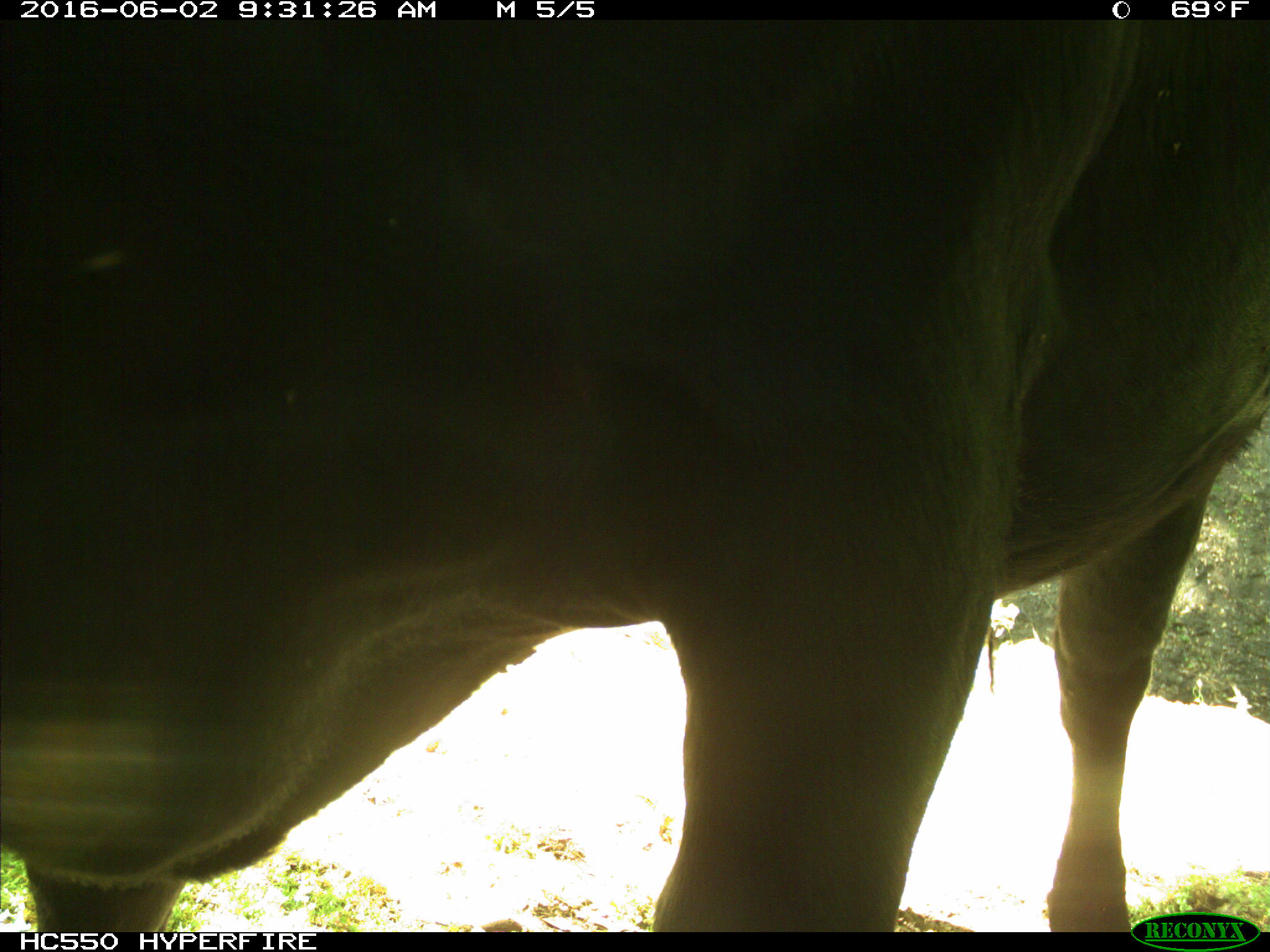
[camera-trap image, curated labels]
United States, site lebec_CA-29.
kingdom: Animalia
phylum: Chordata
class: Mammalia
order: Artiodactyla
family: Bovidae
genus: Bos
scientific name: Bos taurus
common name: domestic cow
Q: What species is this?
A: Bos taurus (domestic cow).